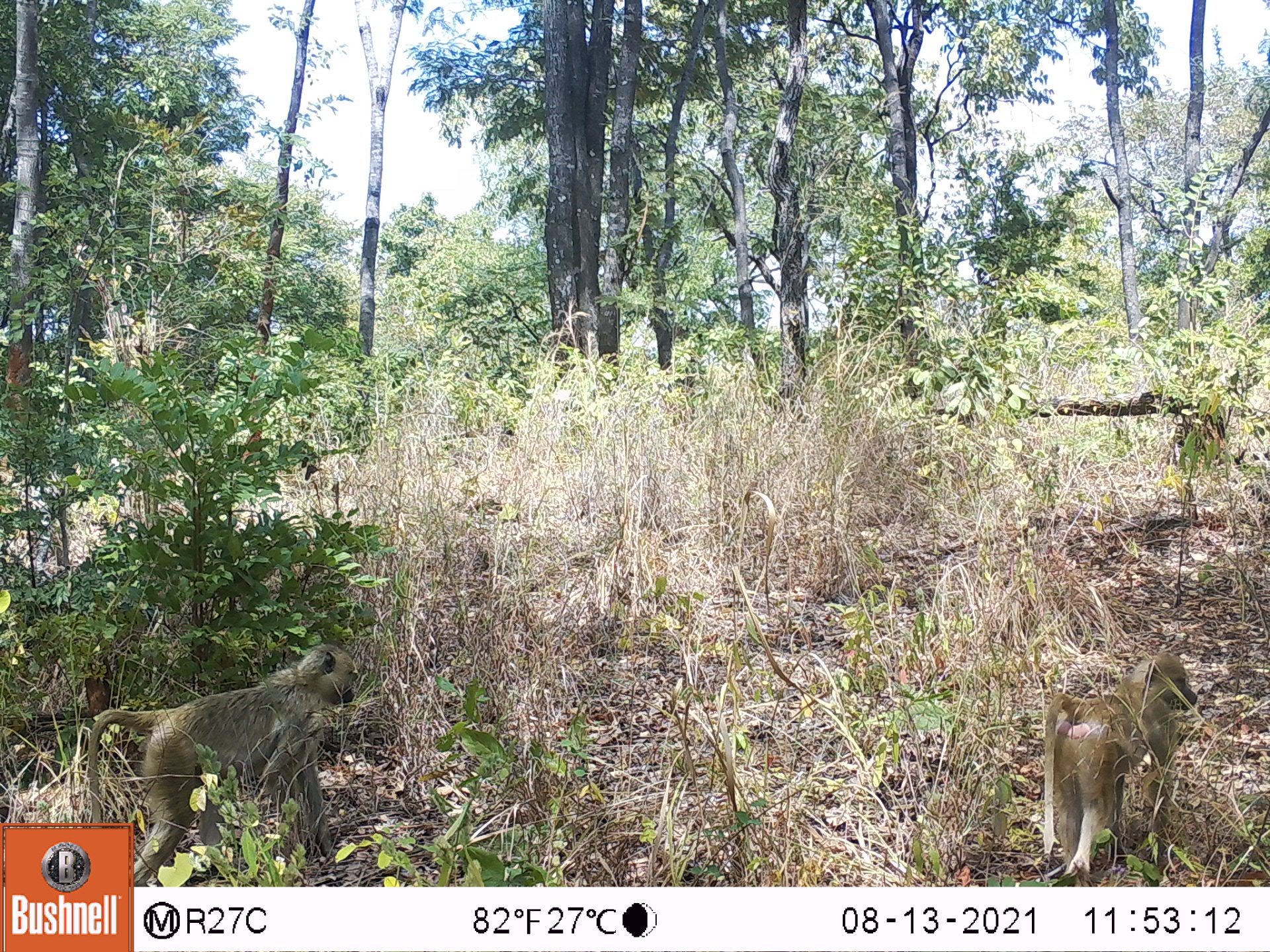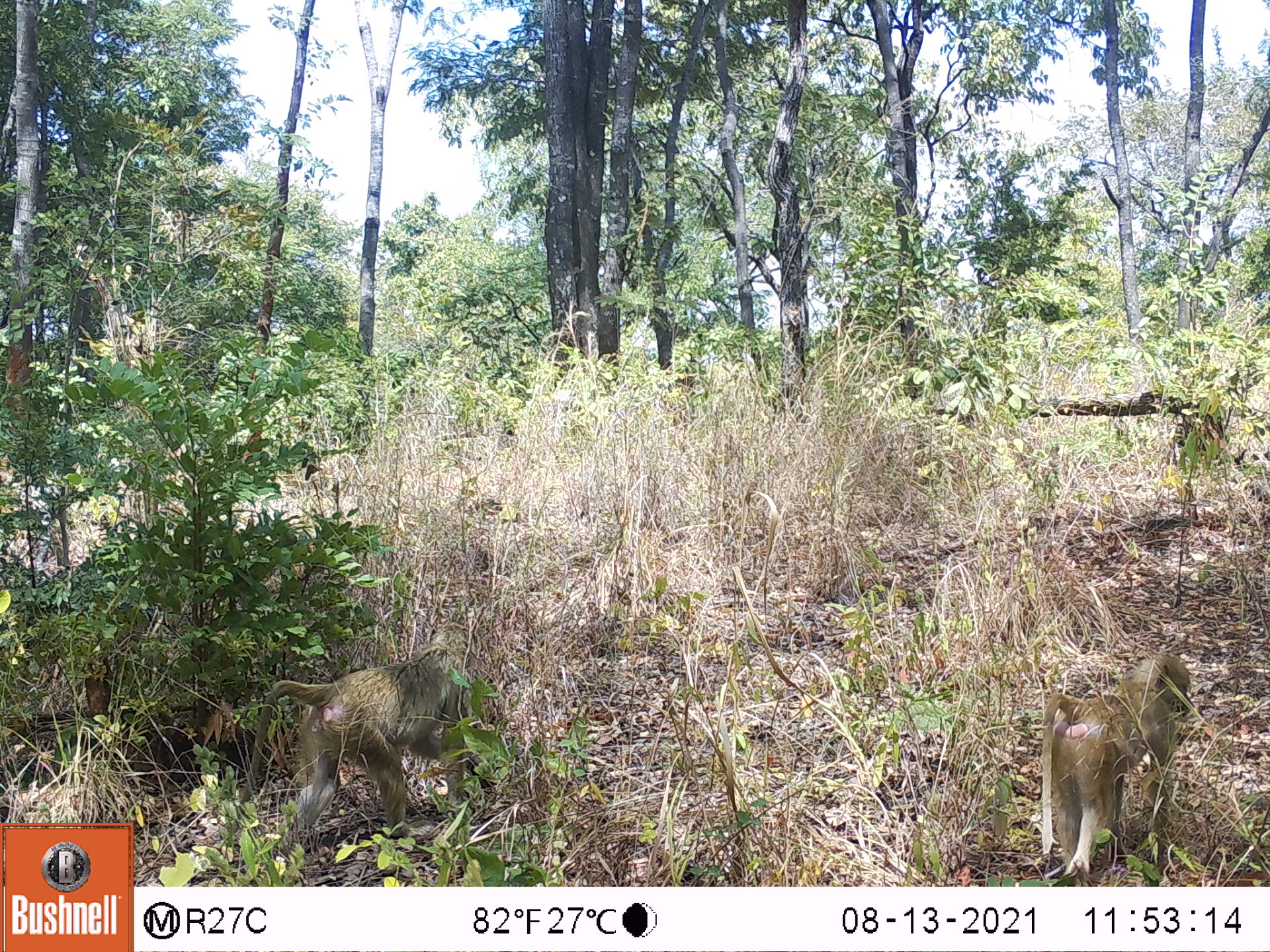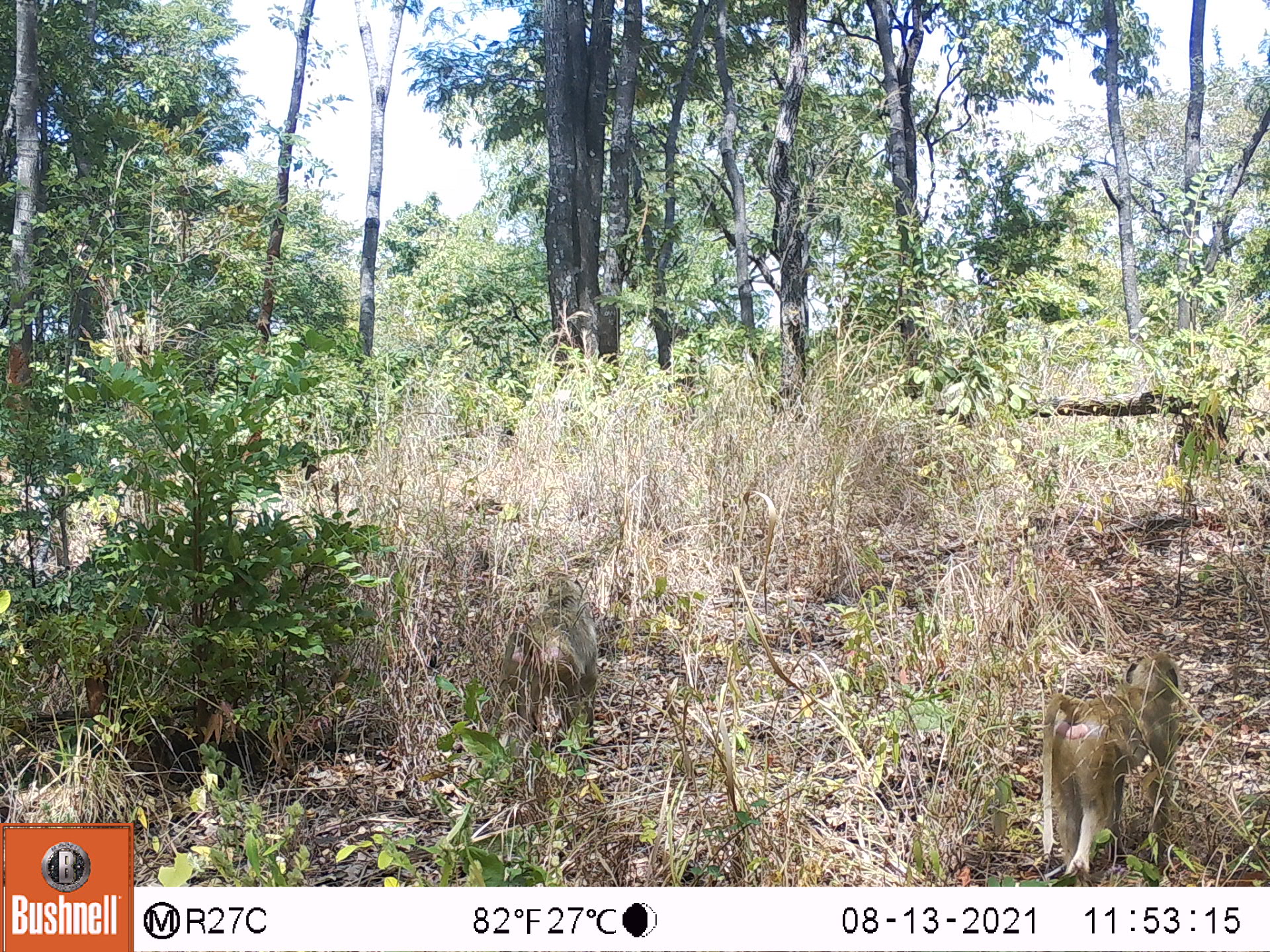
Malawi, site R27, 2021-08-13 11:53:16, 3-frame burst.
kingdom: Animalia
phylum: Chordata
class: Mammalia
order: Primates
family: Cercopithecidae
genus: Papio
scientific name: Papio cynocephalus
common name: yellow baboon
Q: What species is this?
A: Yellow baboon (Papio cynocephalus).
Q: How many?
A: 2.